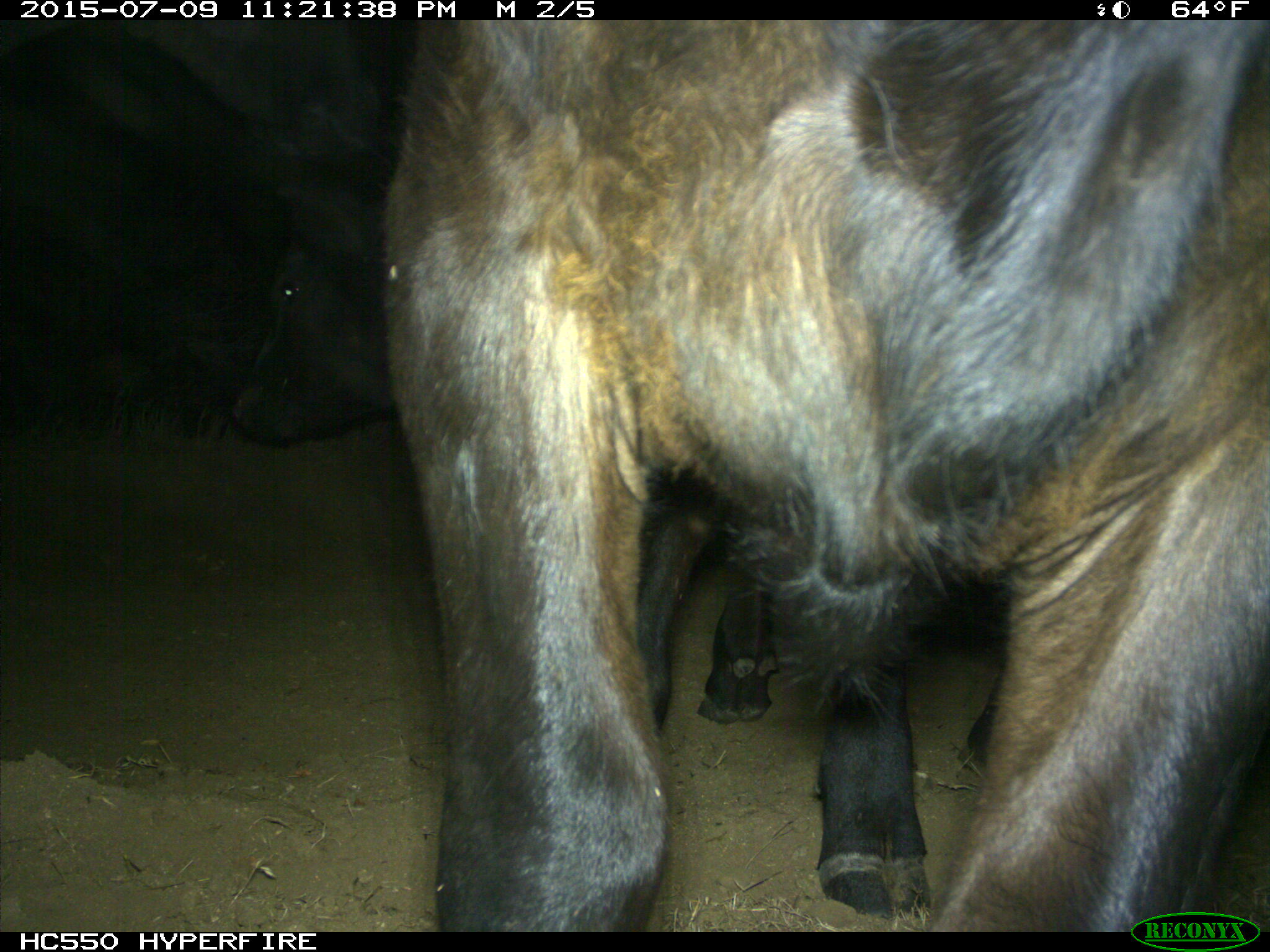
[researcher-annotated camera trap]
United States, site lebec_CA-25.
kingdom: Animalia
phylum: Chordata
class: Mammalia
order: Artiodactyla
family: Bovidae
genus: Bos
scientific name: Bos taurus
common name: domestic cow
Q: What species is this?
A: Bos taurus (domestic cow).